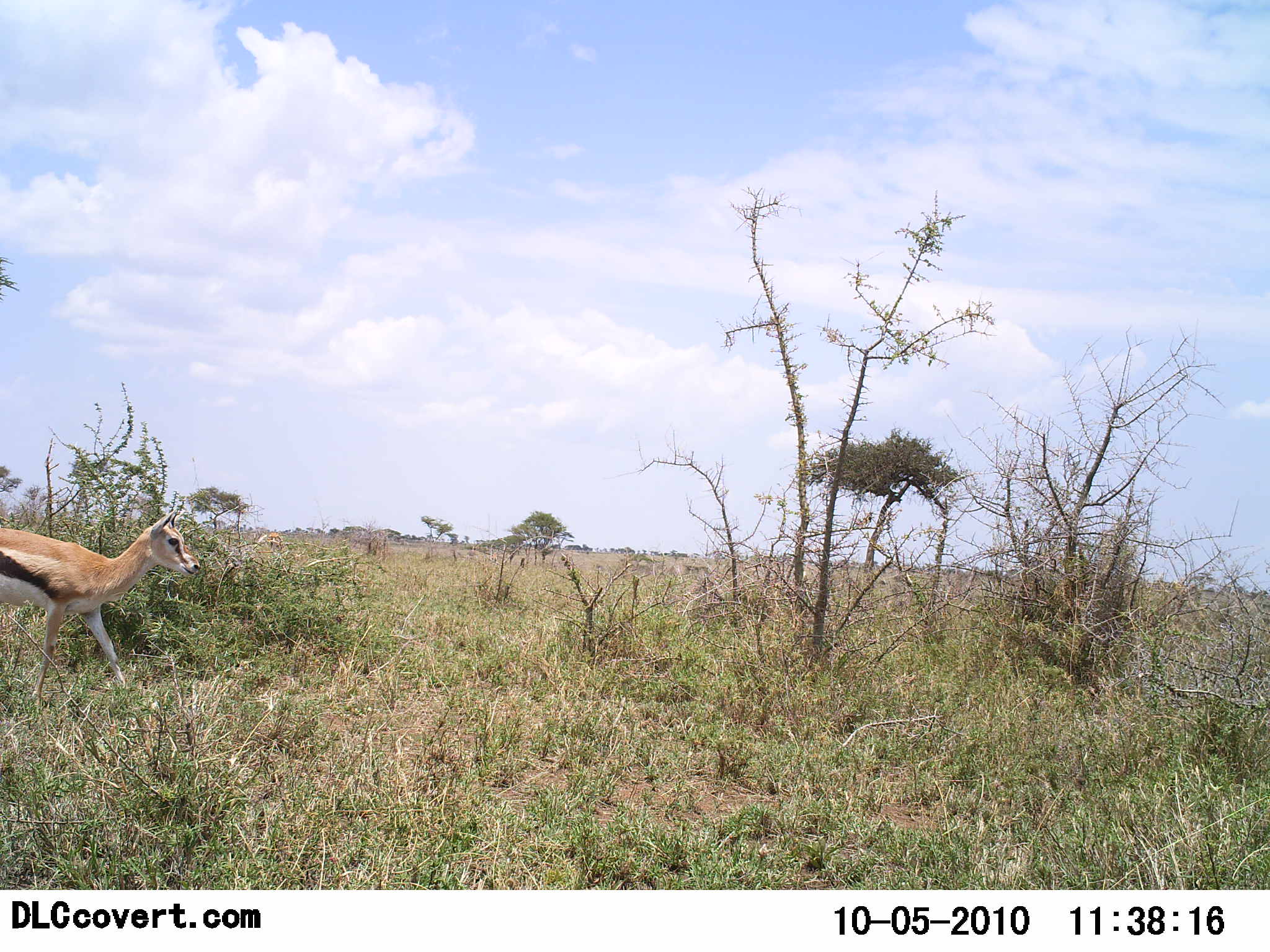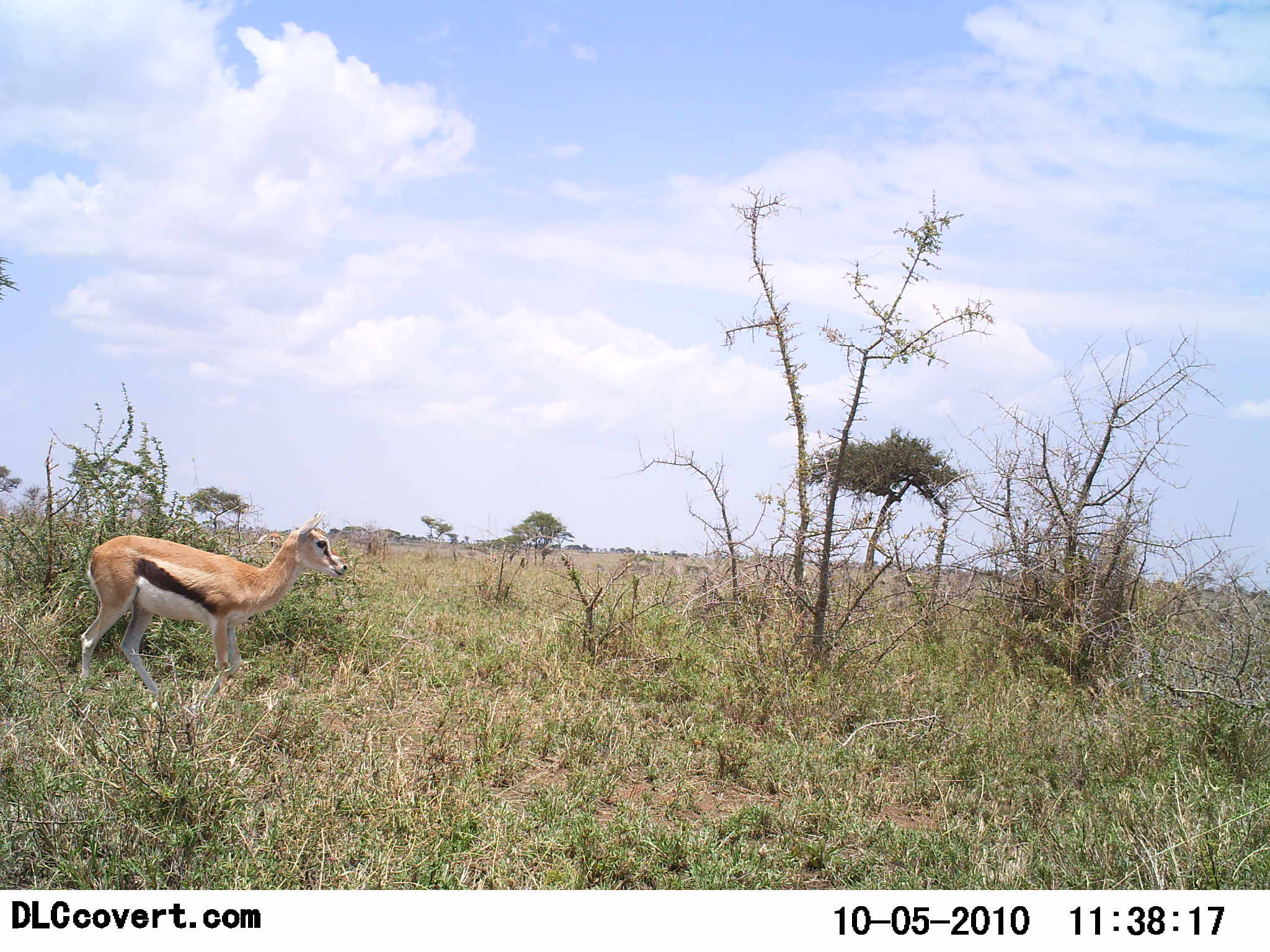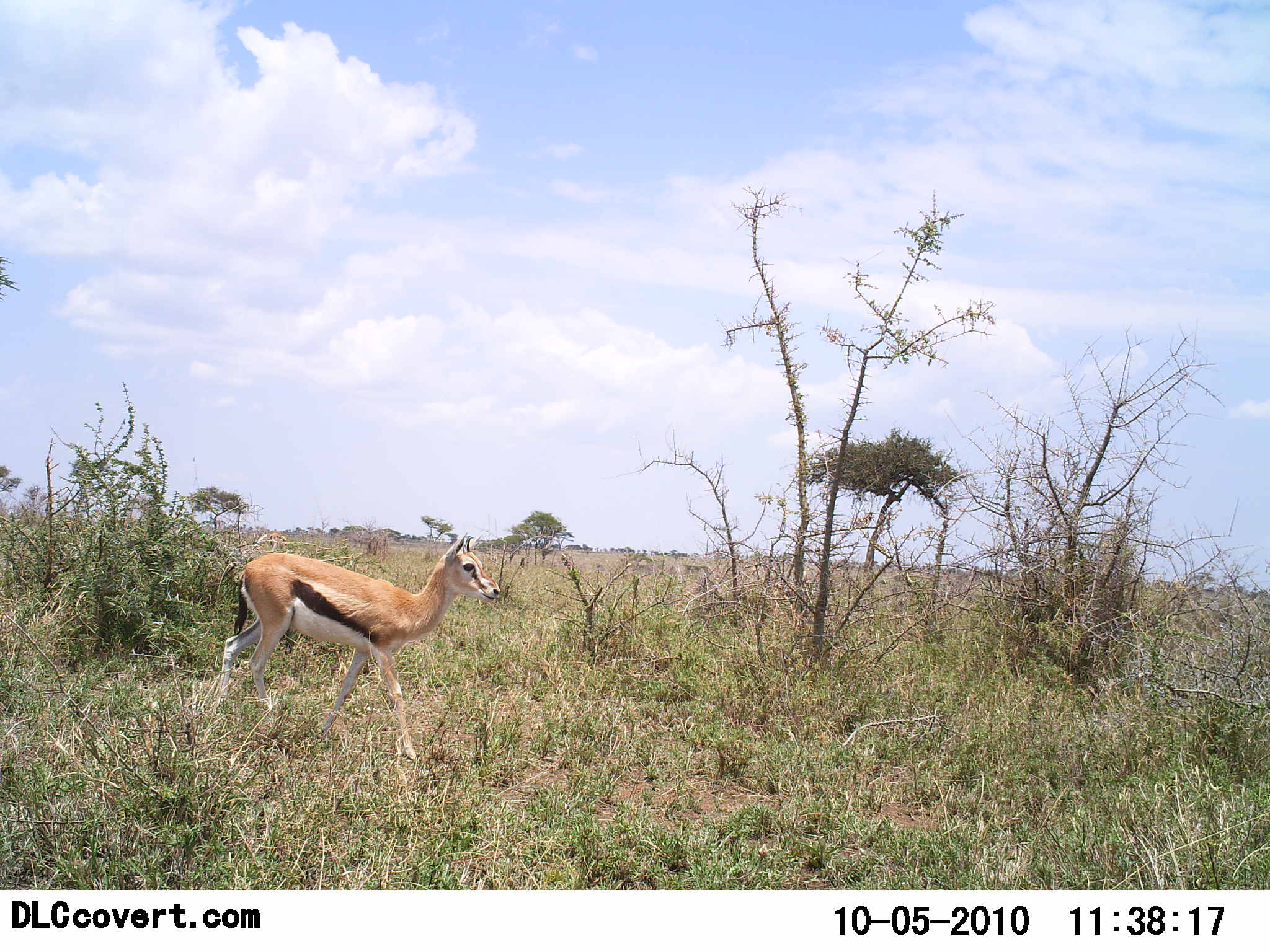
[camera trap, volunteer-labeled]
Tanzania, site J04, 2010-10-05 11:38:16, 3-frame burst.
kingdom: Animalia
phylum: Chordata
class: Mammalia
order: Artiodactyla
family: Bovidae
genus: Eudorcas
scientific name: Eudorcas thomsonii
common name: thomson's gazelle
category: gazellethomsons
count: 1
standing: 11%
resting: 0%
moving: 89%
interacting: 0%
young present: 0%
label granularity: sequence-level